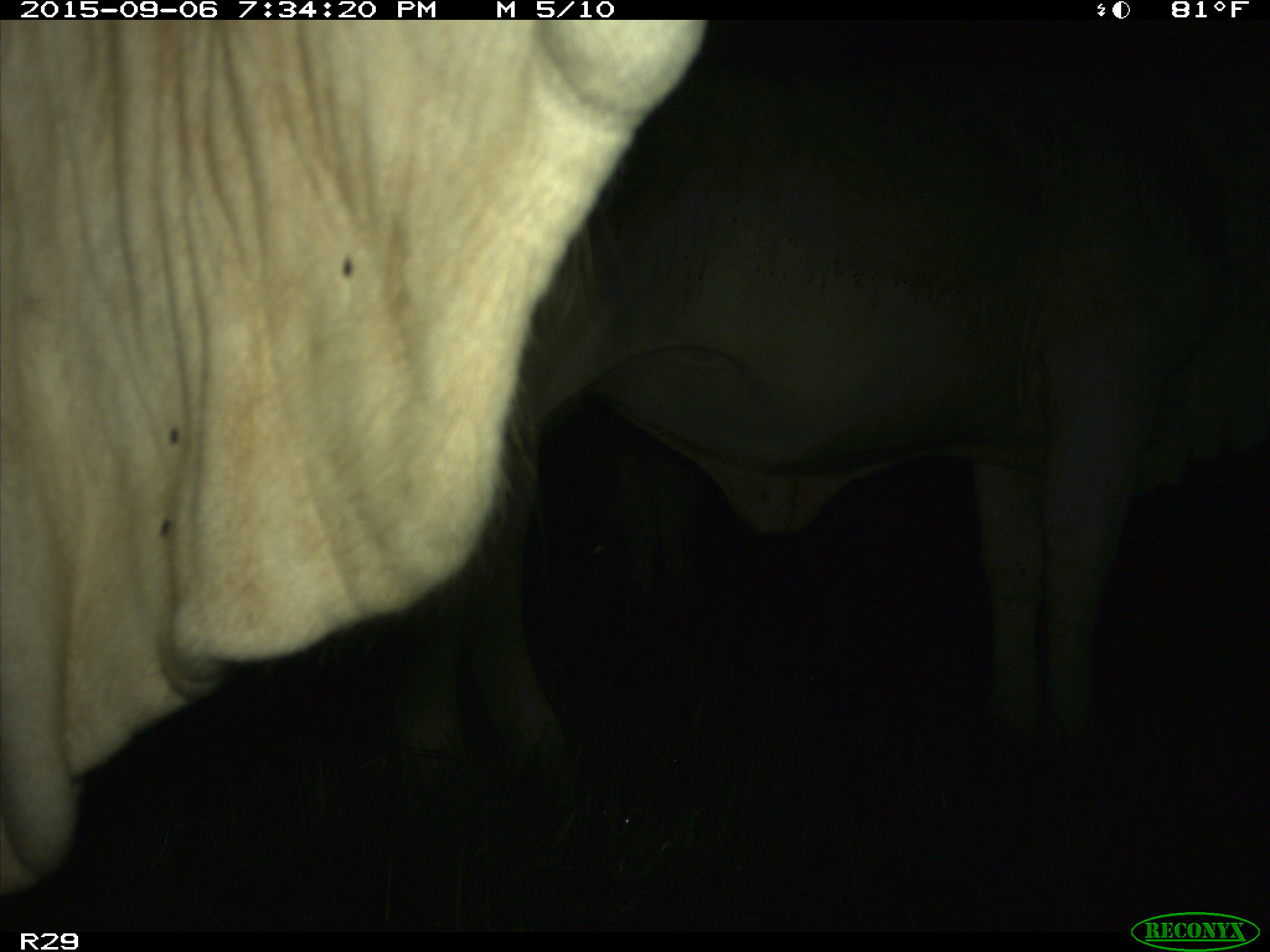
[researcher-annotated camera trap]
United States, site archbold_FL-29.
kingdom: Animalia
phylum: Chordata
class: Mammalia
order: Artiodactyla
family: Bovidae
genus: Bos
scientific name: Bos taurus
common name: domestic cow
Bos taurus (domestic cow).